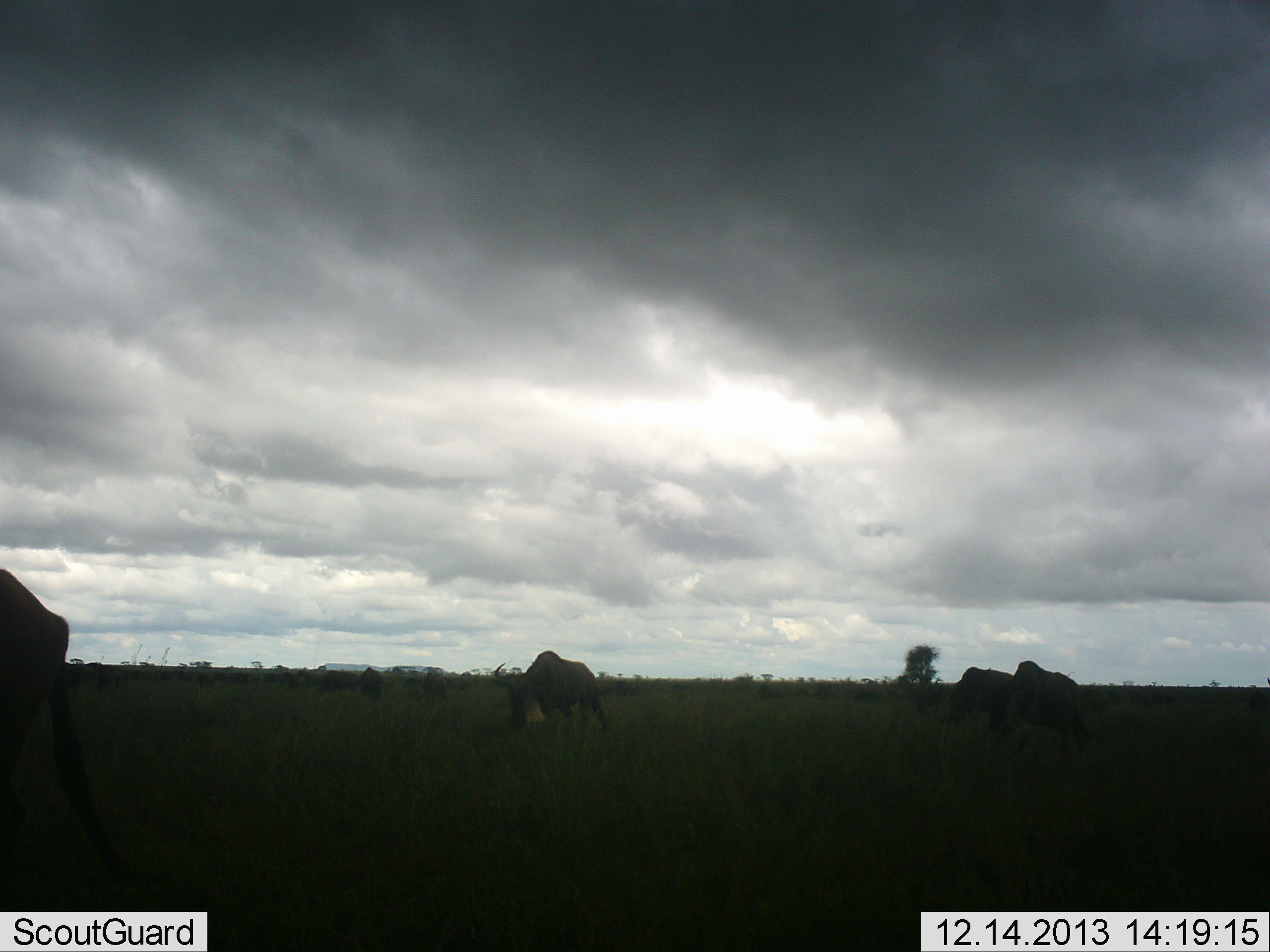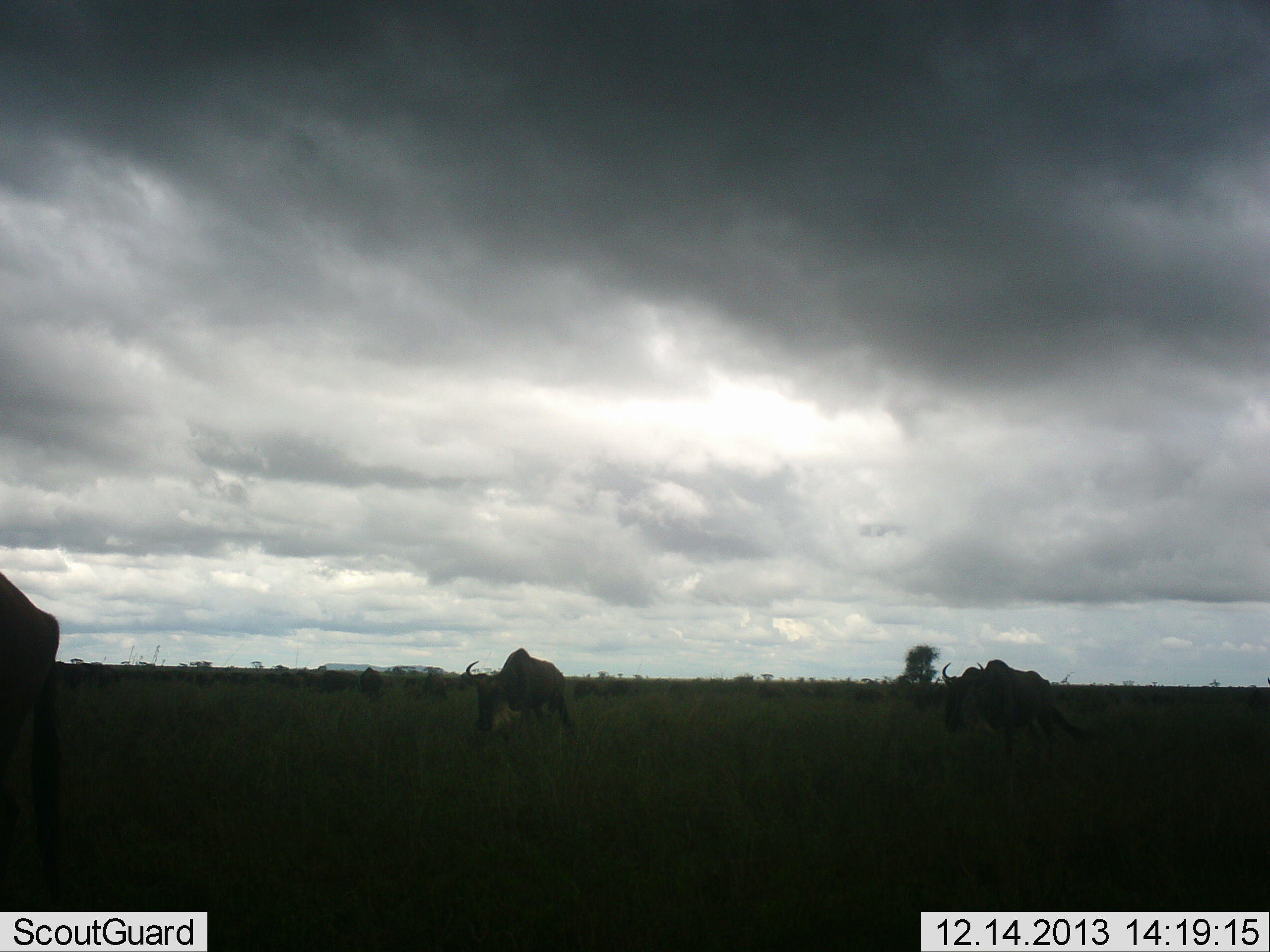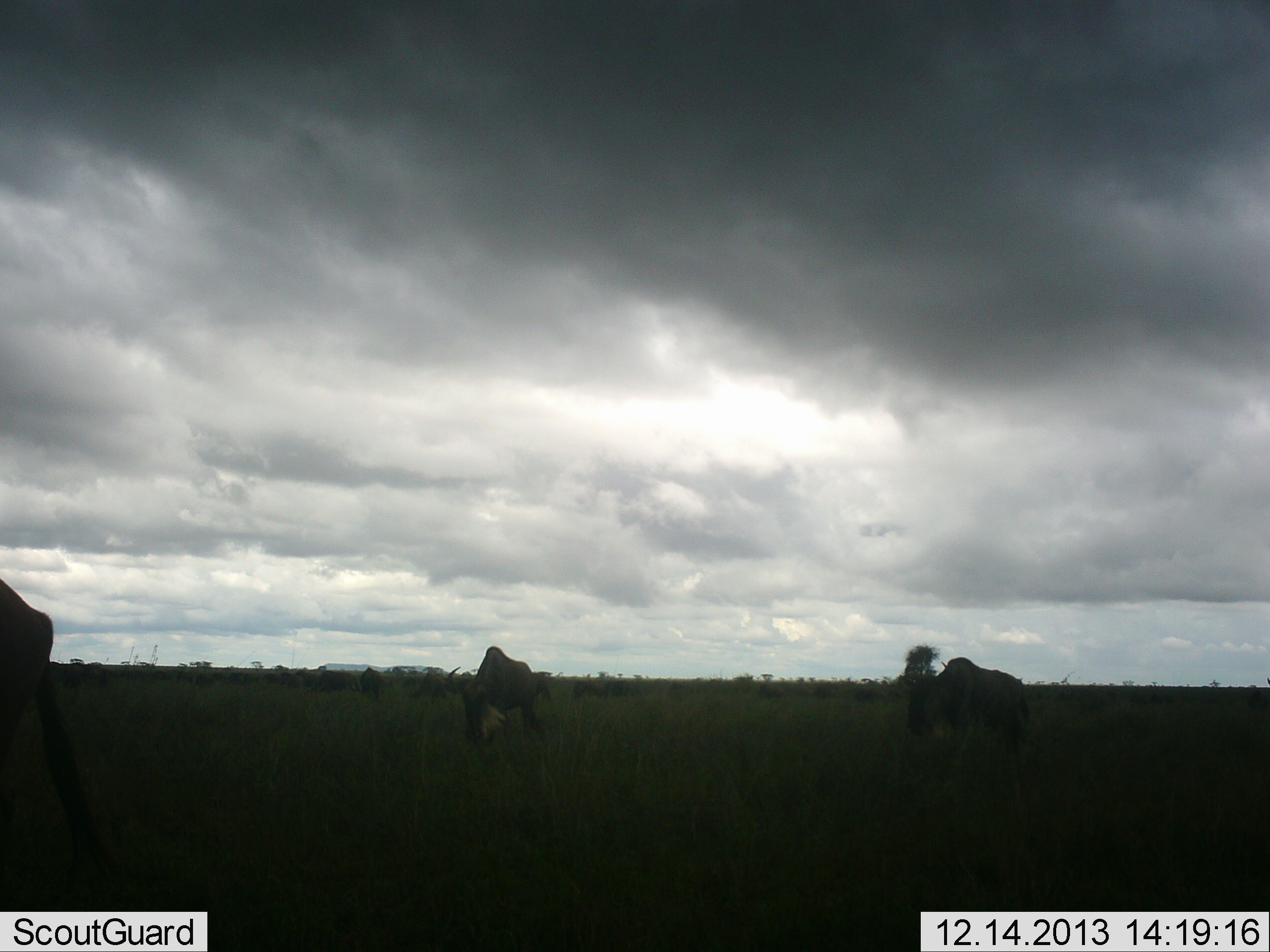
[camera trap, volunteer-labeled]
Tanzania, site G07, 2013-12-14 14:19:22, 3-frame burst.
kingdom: Animalia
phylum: Chordata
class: Mammalia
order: Artiodactyla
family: Bovidae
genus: Connochaetes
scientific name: Connochaetes taurinus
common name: blue wildebeest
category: wildebeest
Wildebeest (blue wildebeest) (Connochaetes taurinus), count 3. Behavior (volunteer vote fractions): standing 0%, resting 0%, moving 100%, interacting 0%. Young present (vote fraction): 0%. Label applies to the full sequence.